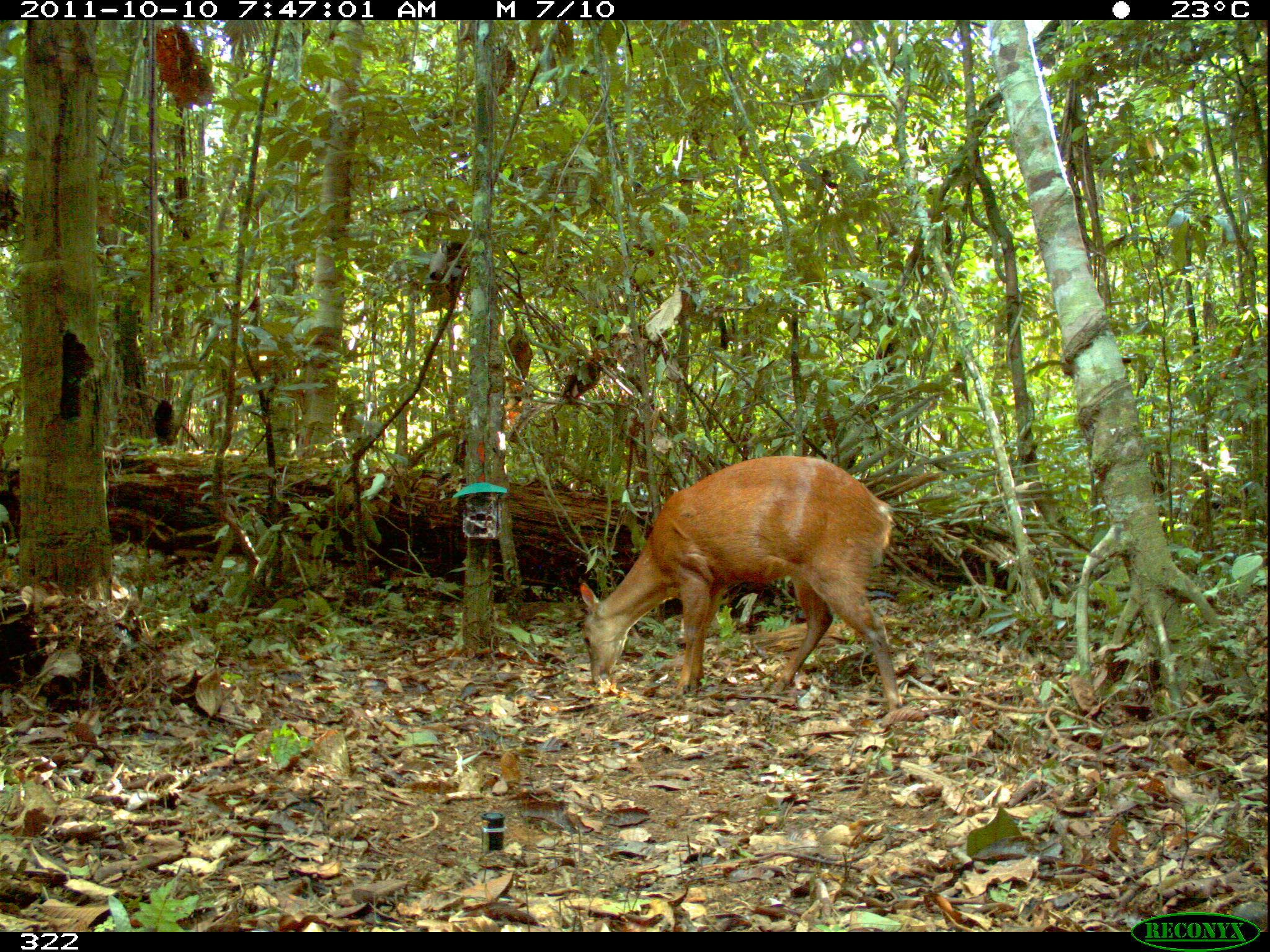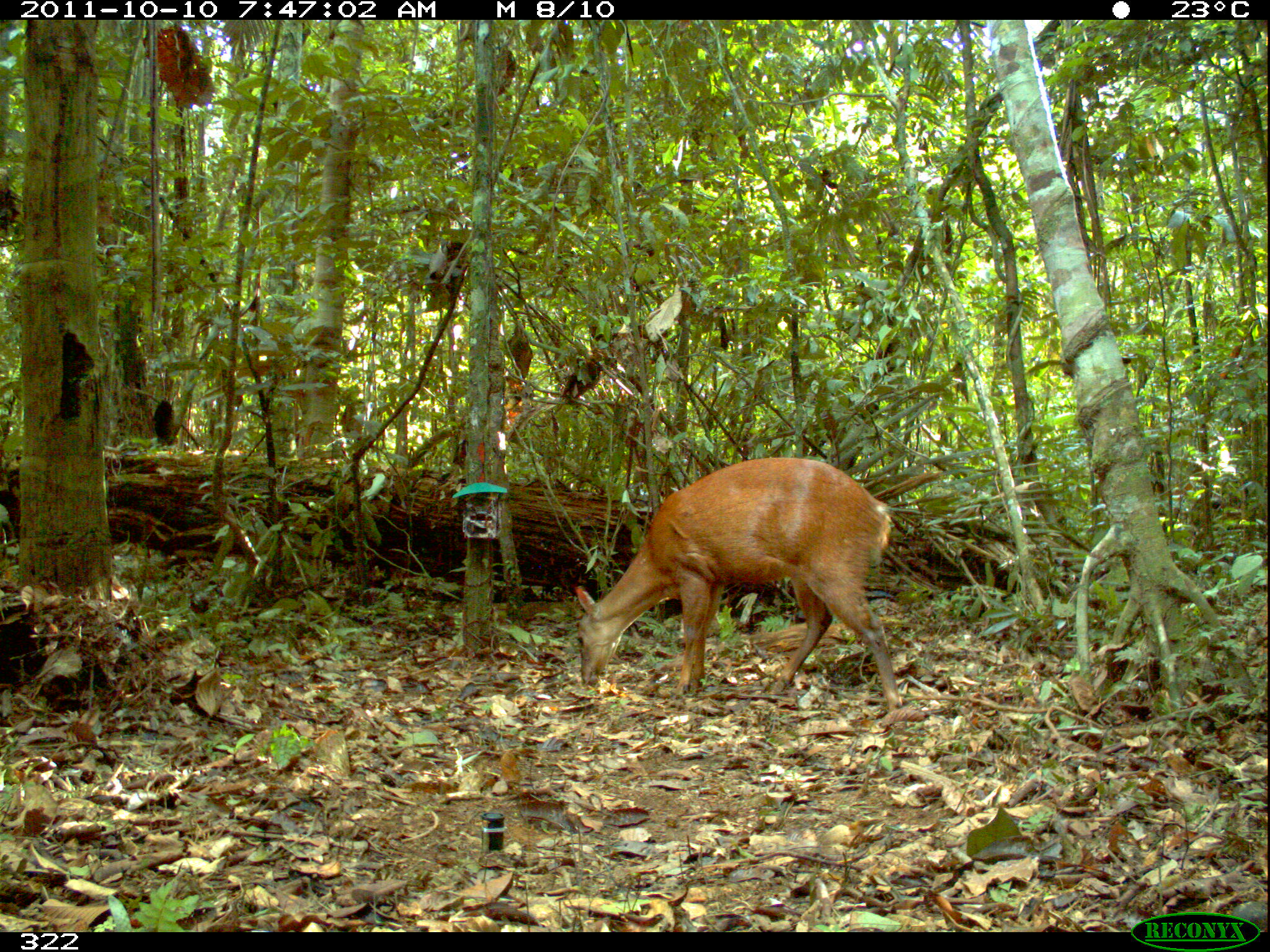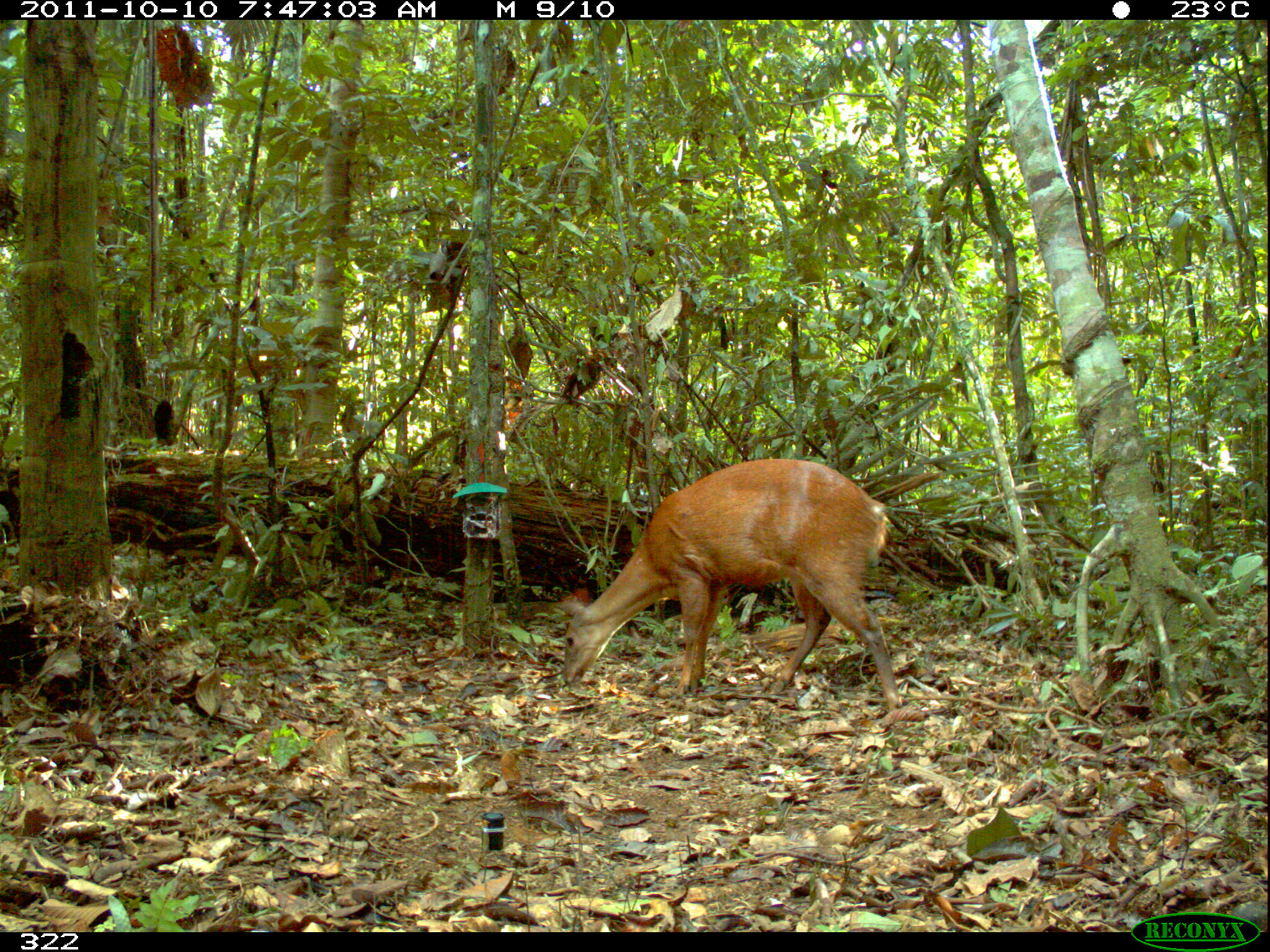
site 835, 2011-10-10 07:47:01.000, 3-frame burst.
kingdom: Animalia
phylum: Chordata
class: Mammalia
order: Artiodactyla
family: Cervidae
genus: Mazama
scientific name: Mazama americana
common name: red brocket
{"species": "Mazama americana (red brocket)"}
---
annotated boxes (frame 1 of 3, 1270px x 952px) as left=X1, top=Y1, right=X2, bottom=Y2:
mazama americana: left=579, top=455, right=903, bottom=718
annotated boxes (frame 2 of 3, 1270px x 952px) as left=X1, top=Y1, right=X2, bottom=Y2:
mazama americana: left=575, top=456, right=902, bottom=716